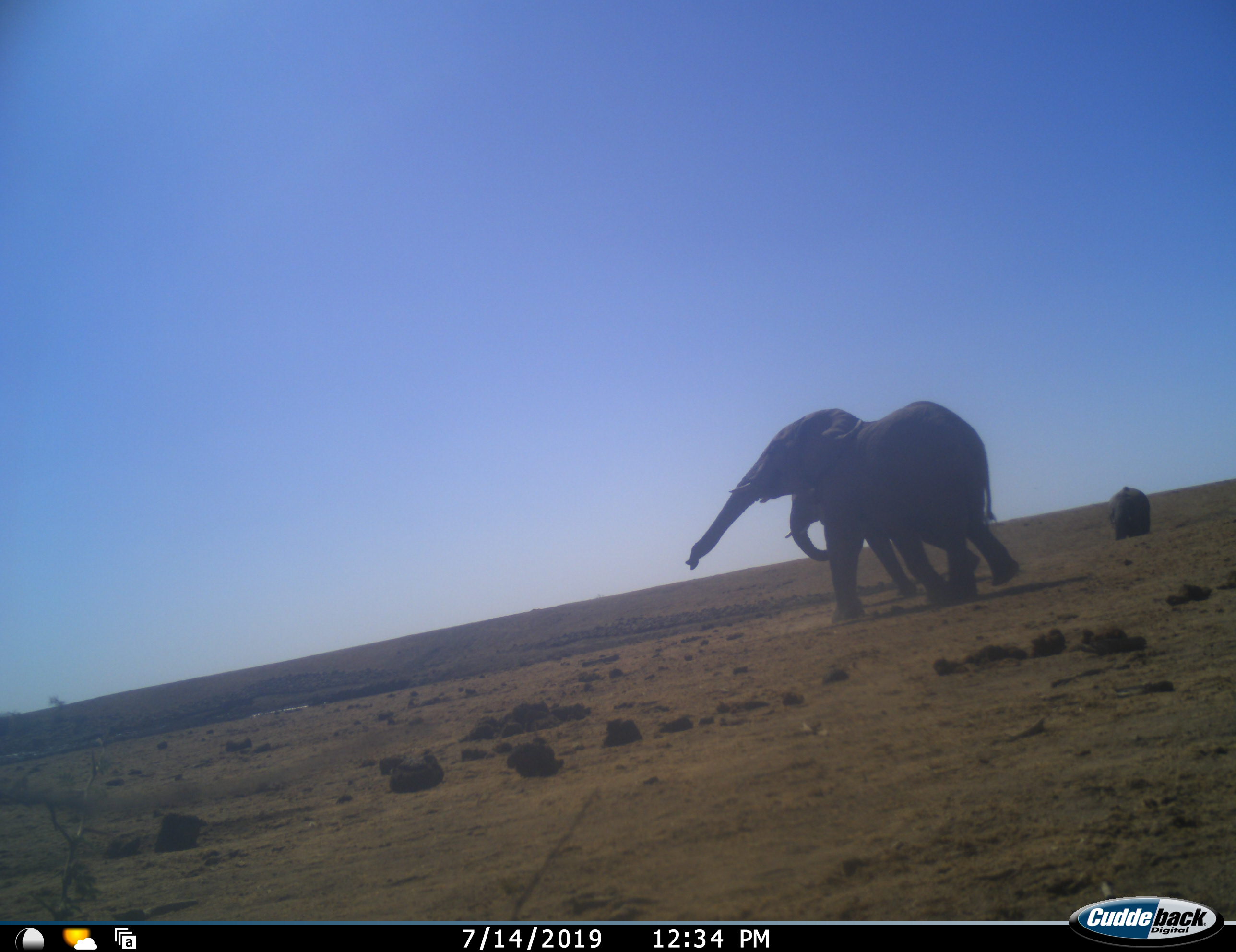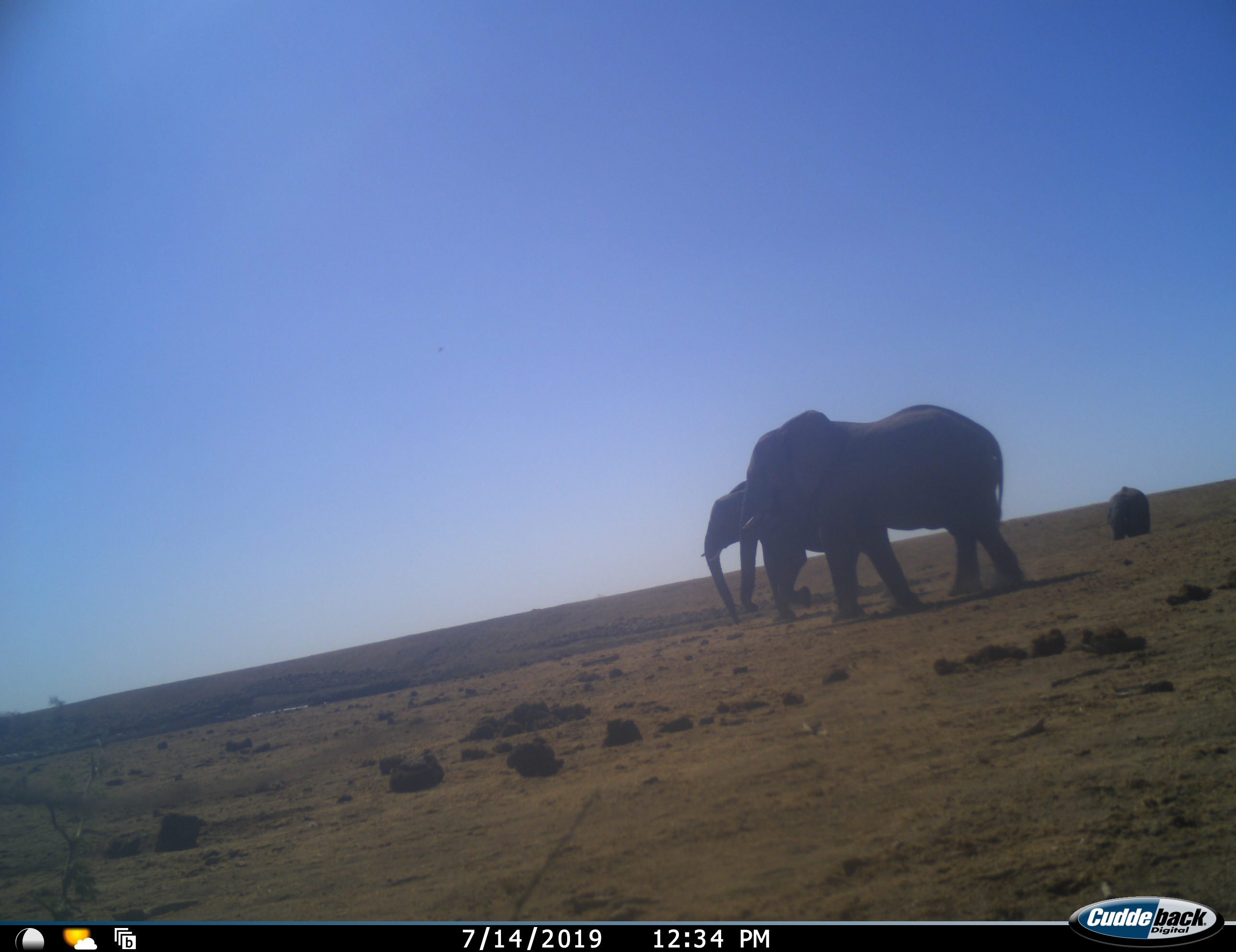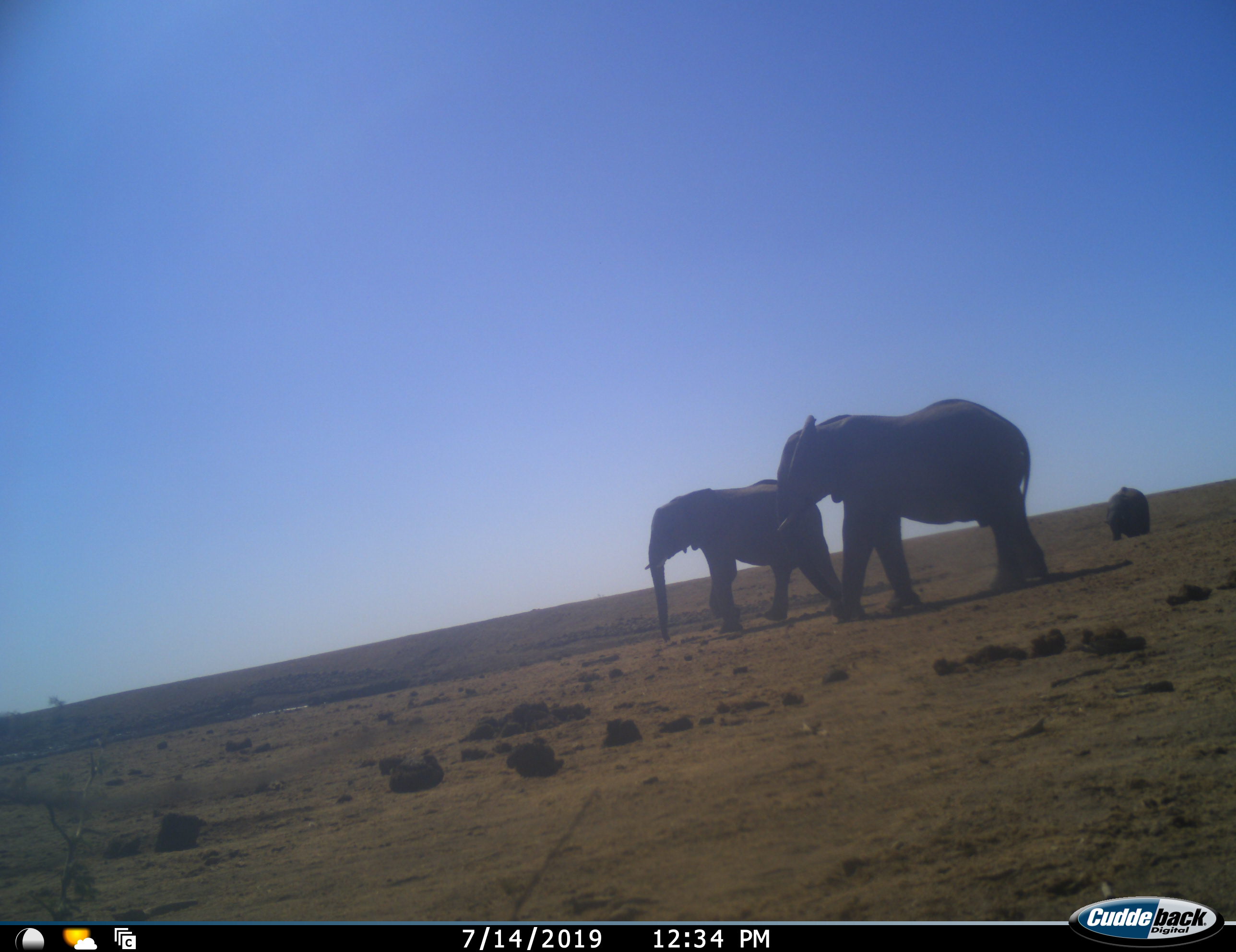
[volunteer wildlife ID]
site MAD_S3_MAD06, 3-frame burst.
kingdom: Animalia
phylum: Chordata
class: Mammalia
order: Proboscidea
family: Elephantidae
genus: Loxodonta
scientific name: Loxodonta africana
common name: african bush elephant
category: elephant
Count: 3.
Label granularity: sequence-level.